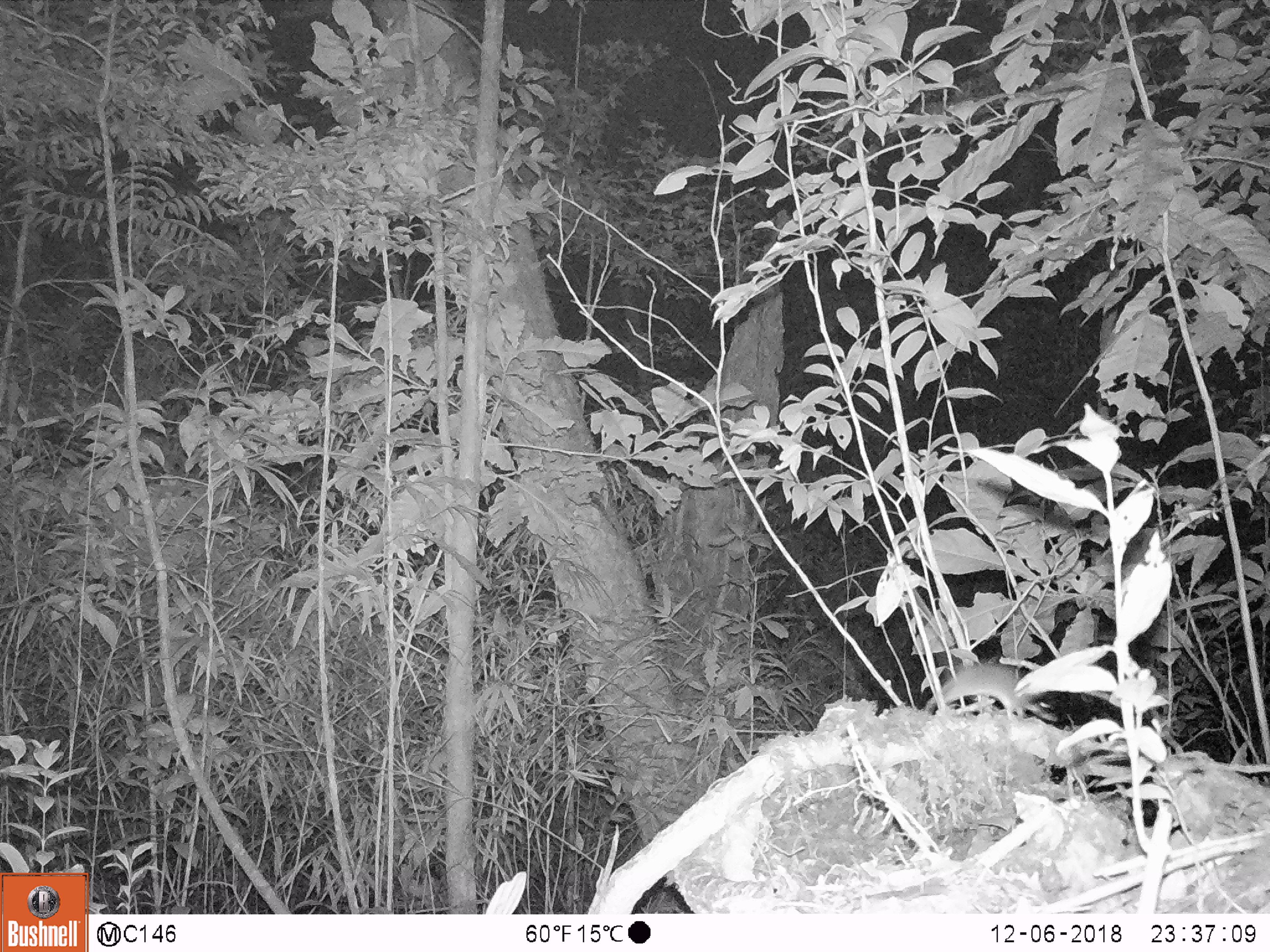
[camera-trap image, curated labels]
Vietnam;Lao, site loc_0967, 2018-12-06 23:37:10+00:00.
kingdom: Animalia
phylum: Chordata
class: Mammalia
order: Rodentia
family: Muridae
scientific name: Muridae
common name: old-world mice and rats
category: unidentified murid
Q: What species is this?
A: Unidentified murid (old-world mice and rats) (Muridae).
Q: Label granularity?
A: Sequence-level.